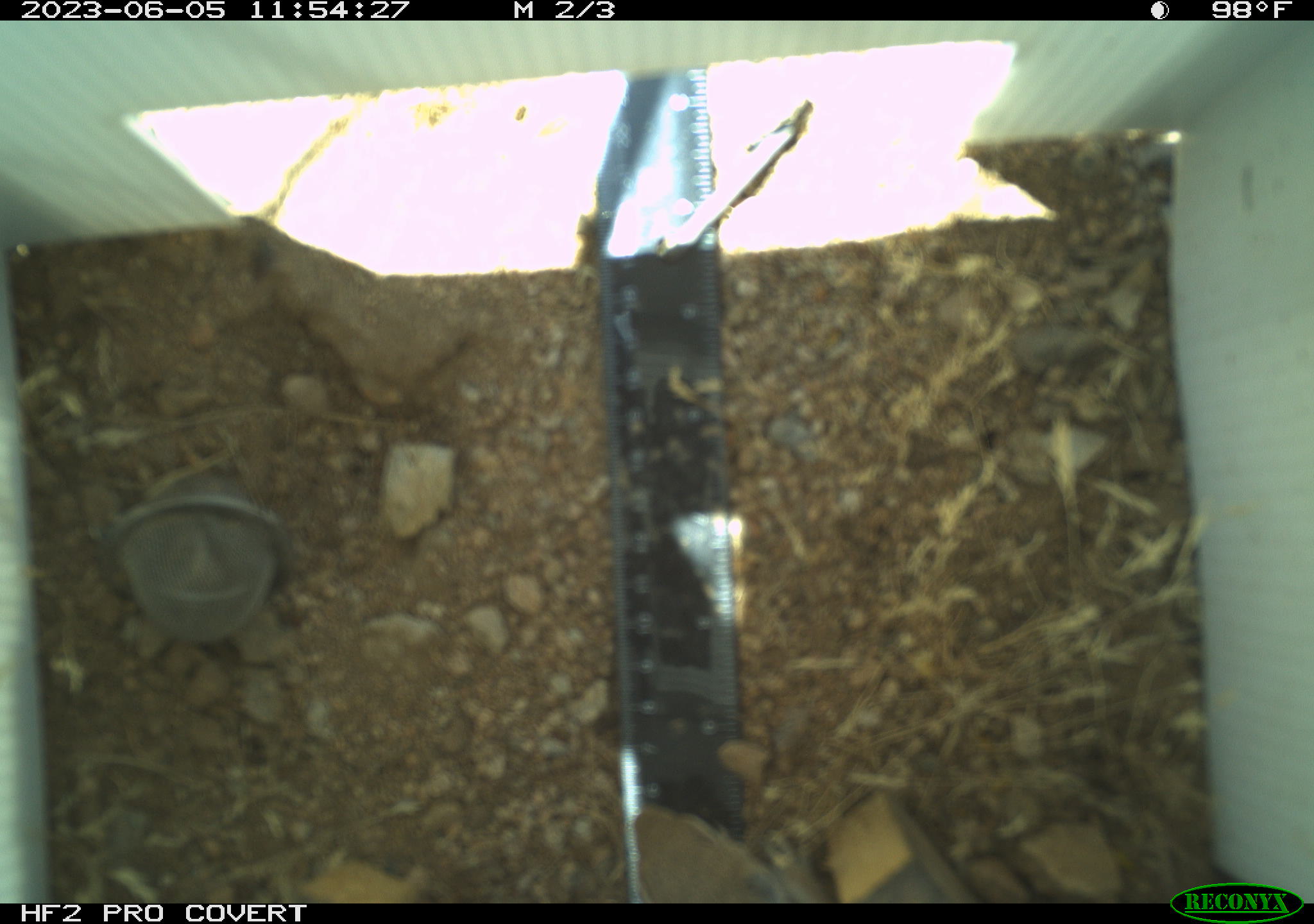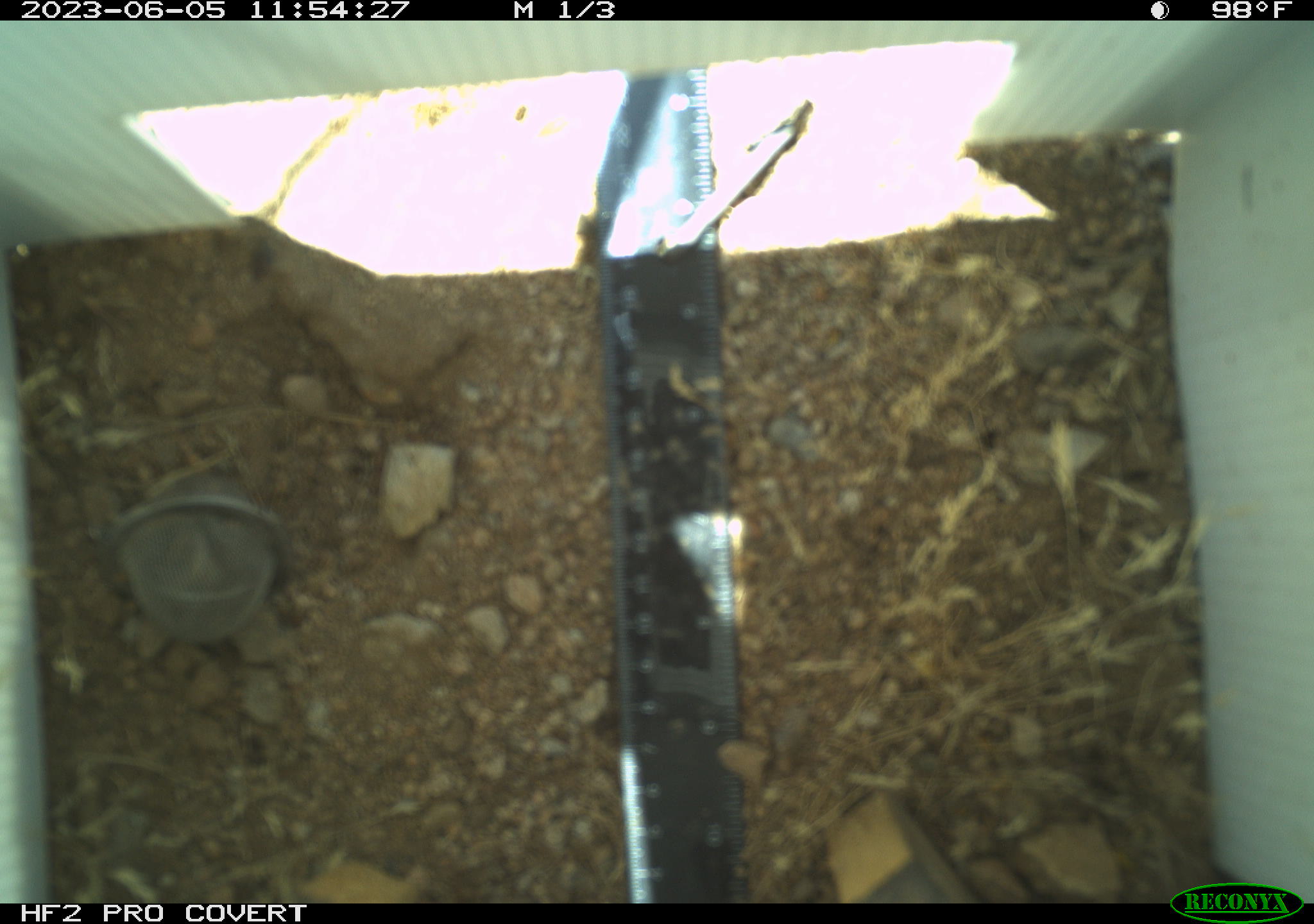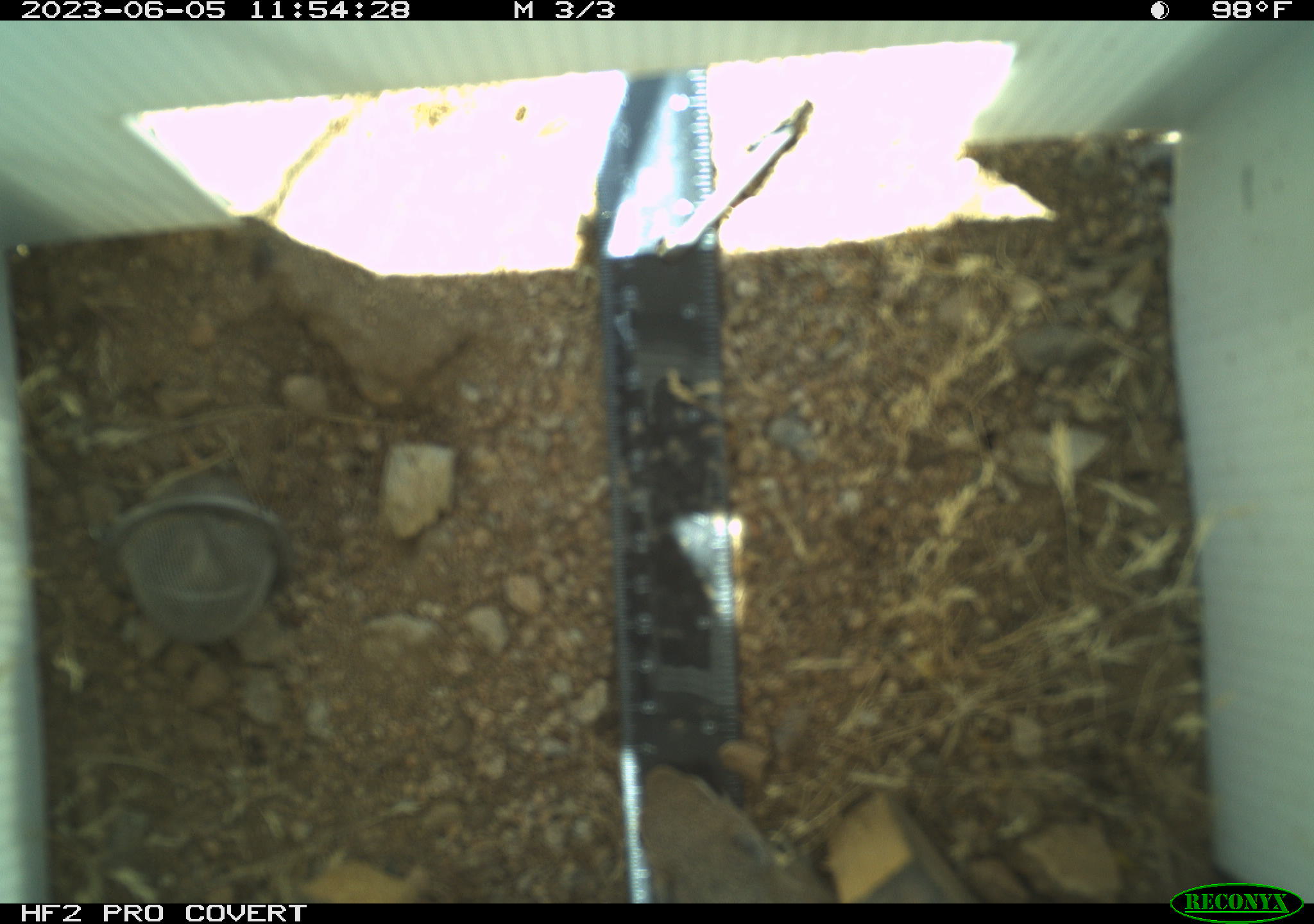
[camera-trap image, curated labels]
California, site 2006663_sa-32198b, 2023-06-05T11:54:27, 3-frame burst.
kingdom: Animalia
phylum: Chordata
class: Mammalia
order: Rodentia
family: Sciuridae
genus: Ammospermophilus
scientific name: Ammospermophilus leucurus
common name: white-tailed antelope squirrel